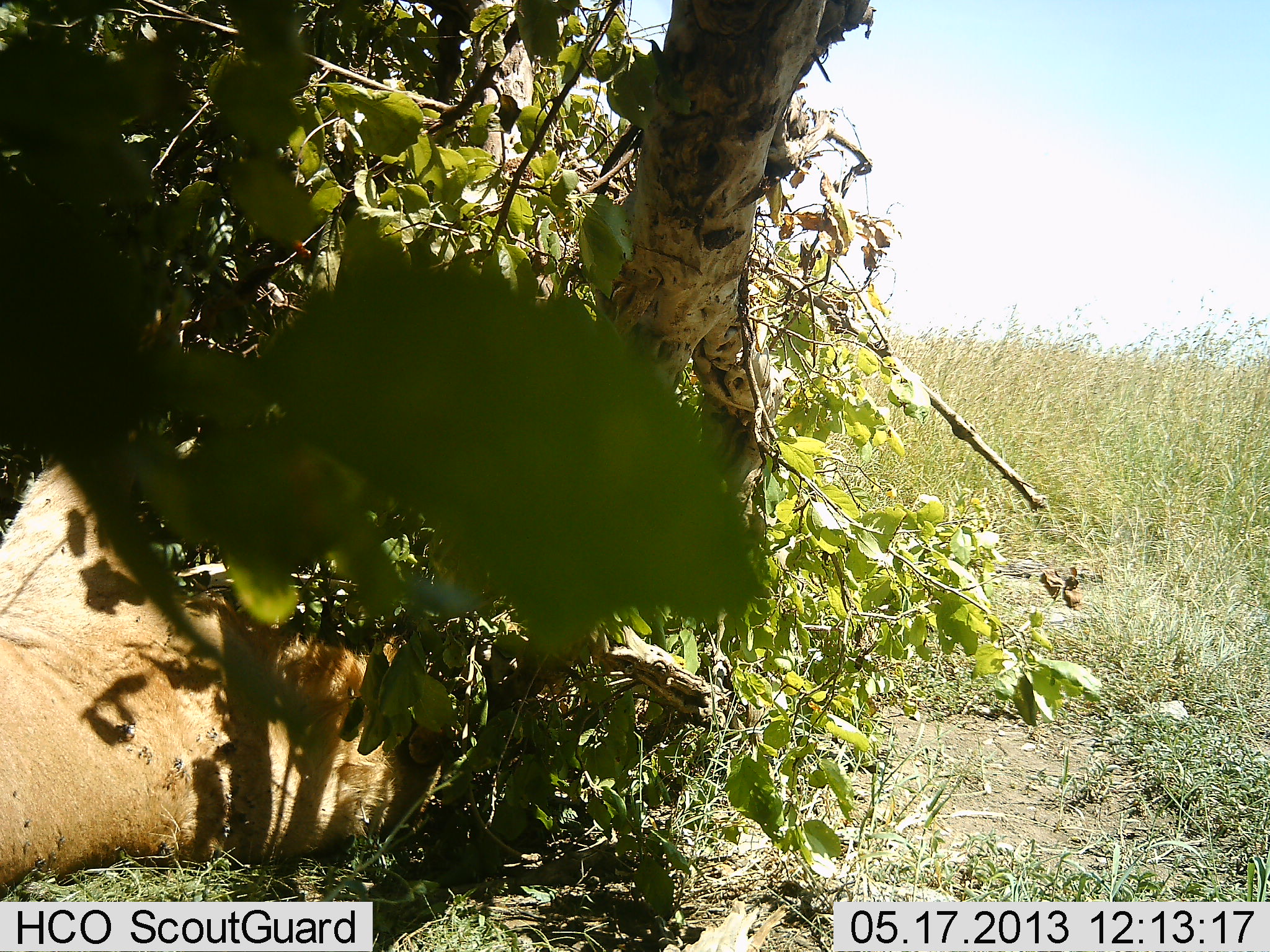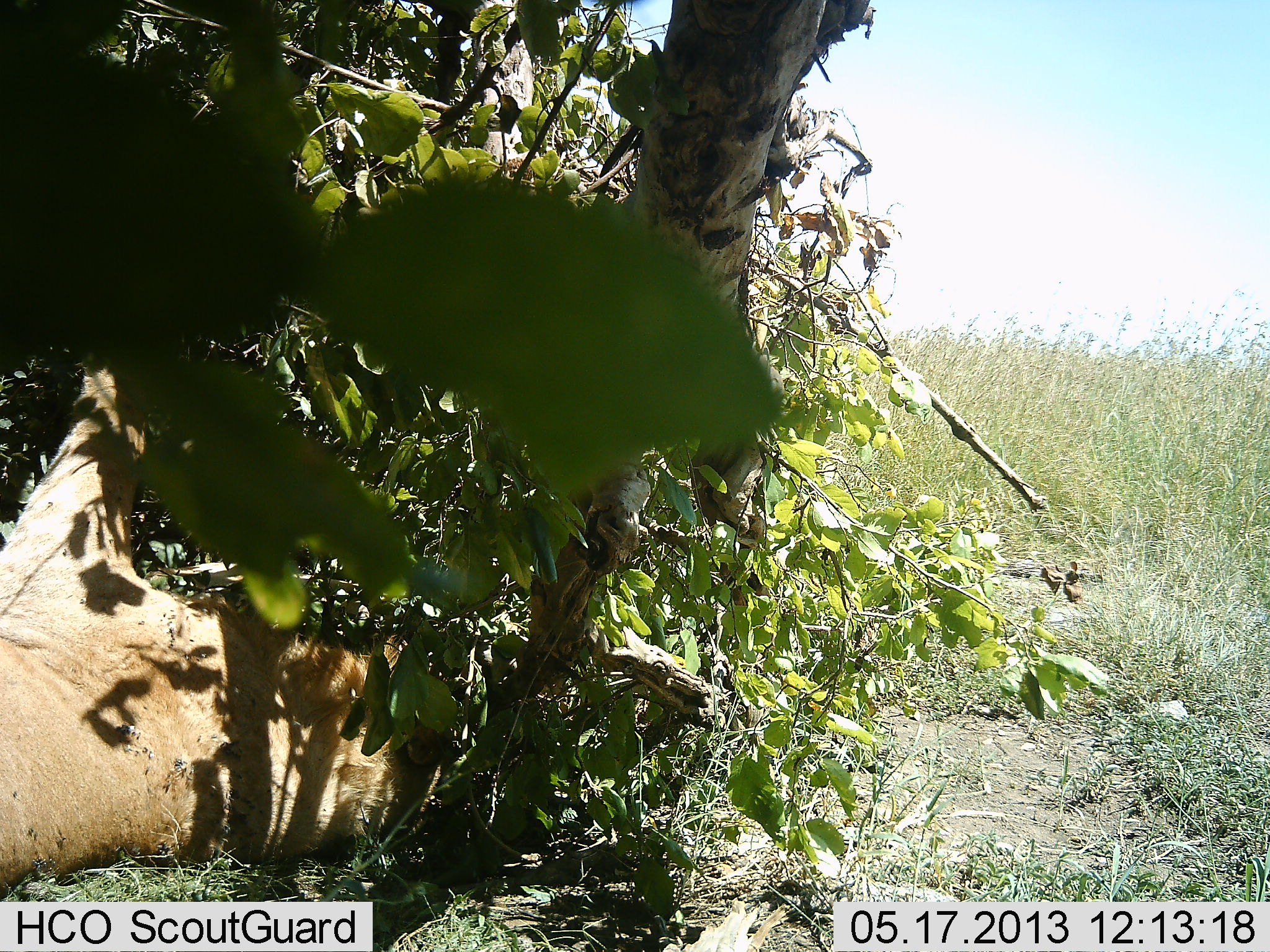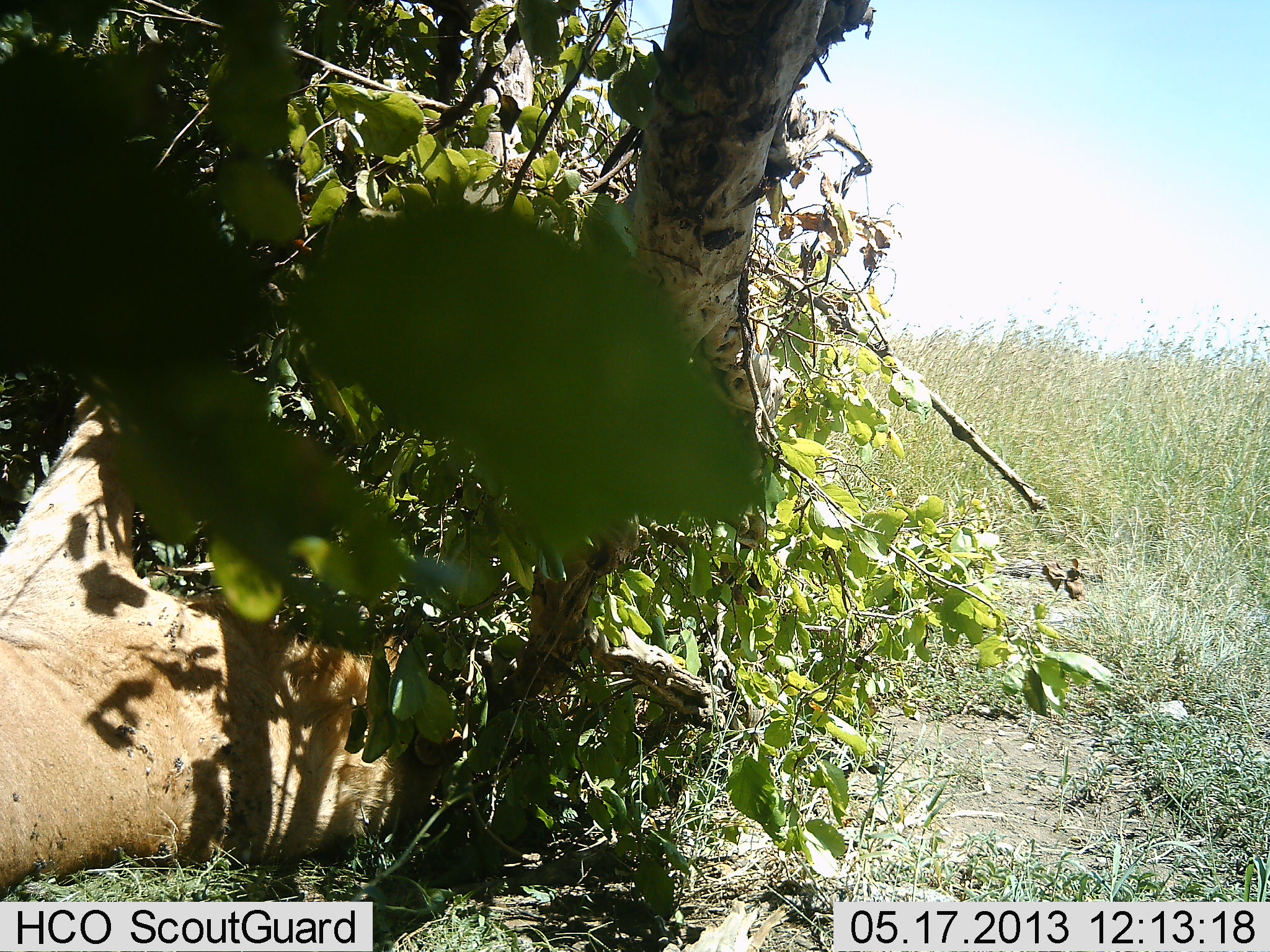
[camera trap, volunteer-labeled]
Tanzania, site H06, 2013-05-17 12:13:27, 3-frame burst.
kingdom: Animalia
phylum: Chordata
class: Mammalia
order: Carnivora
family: Felidae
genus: Panthera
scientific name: Panthera leo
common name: lion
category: lionfemale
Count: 1.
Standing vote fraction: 0%.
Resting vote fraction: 100%.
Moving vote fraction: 0%.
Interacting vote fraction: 0%.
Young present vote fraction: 0%.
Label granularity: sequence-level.